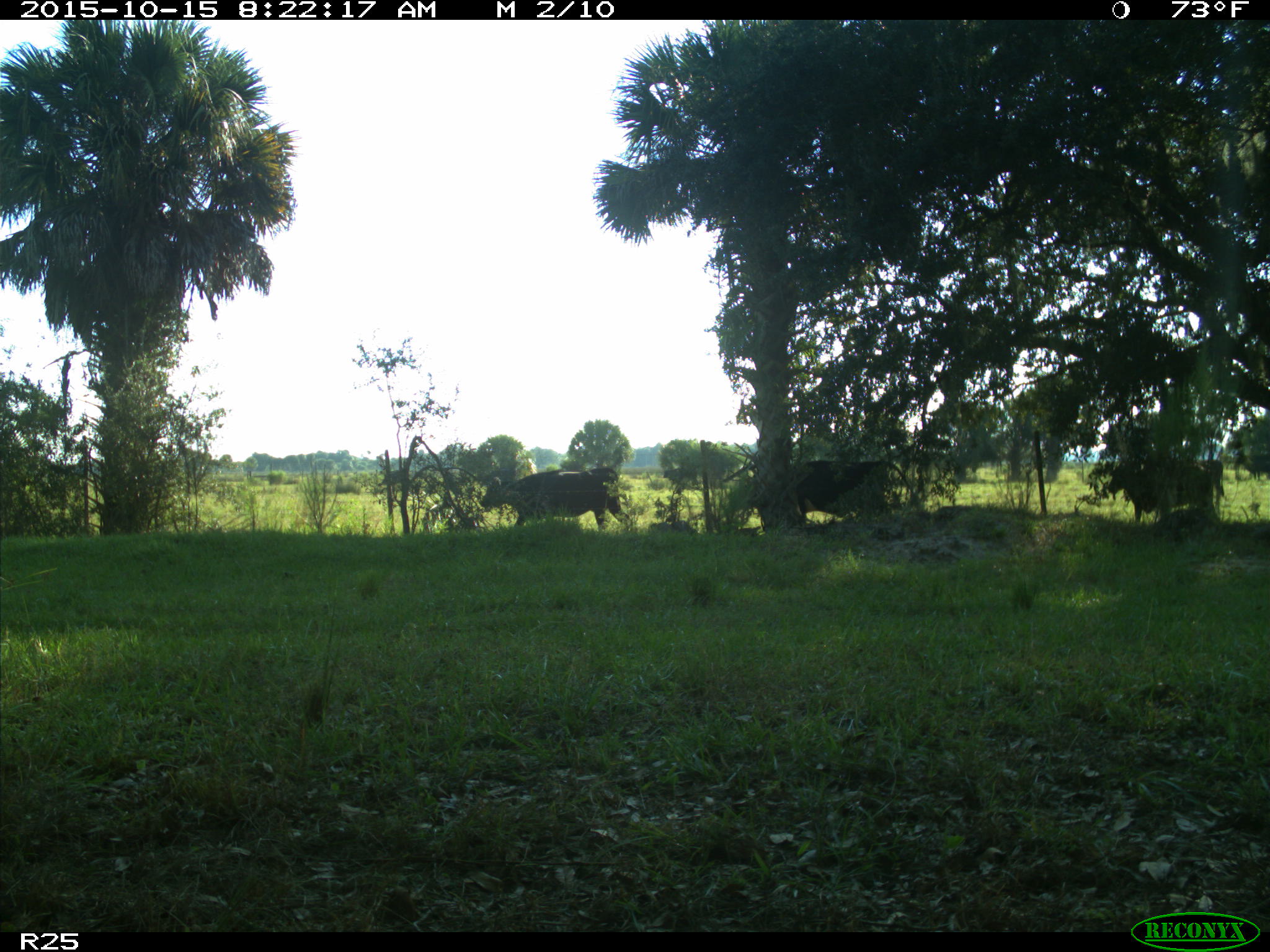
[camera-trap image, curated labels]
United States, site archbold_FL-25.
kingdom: Animalia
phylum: Chordata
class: Mammalia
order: Artiodactyla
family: Bovidae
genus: Bos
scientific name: Bos taurus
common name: domestic cow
Bos taurus (domestic cow).